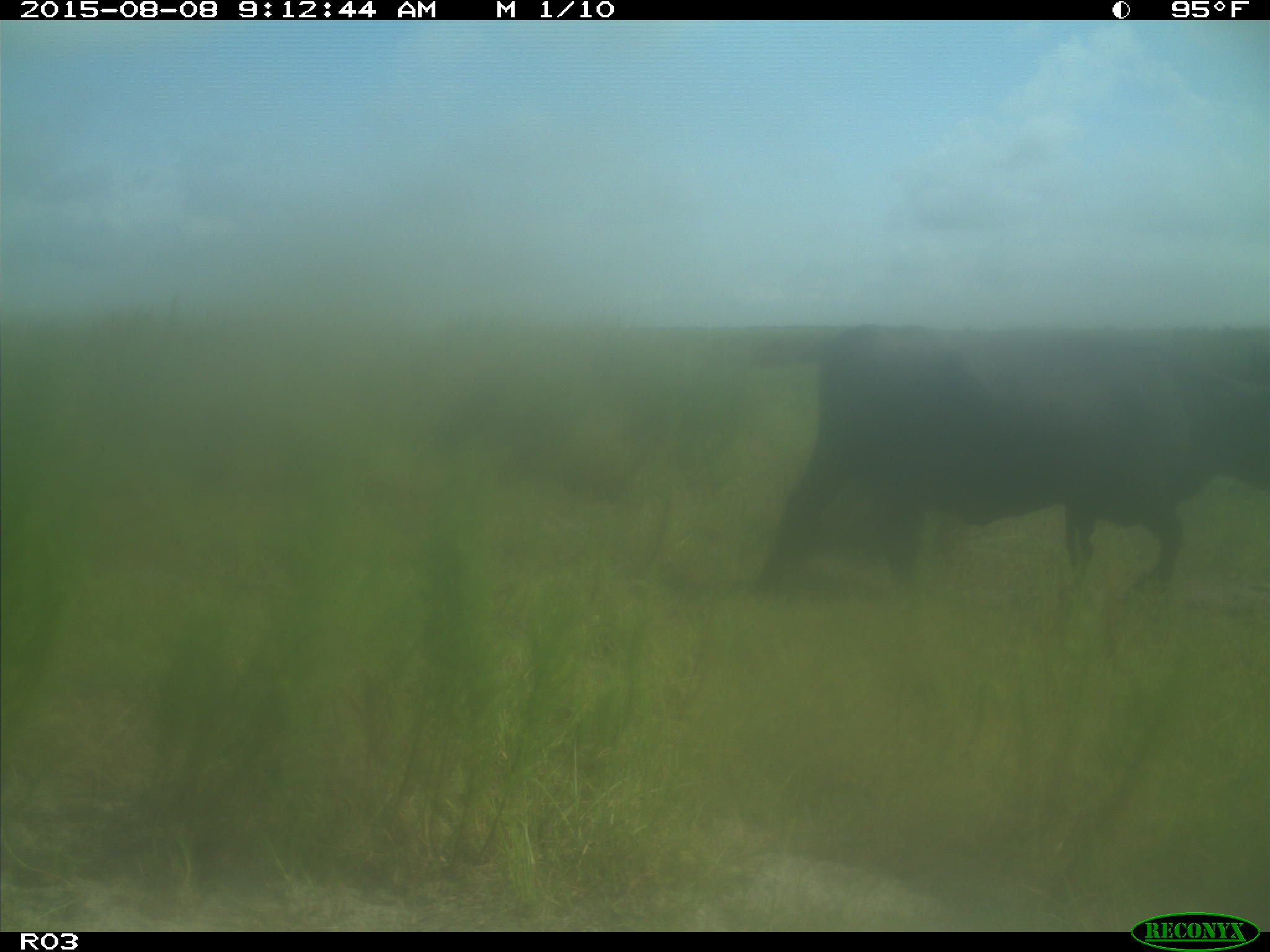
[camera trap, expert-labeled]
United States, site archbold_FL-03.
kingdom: Animalia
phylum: Chordata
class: Mammalia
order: Artiodactyla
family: Bovidae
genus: Bos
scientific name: Bos taurus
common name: domestic cow